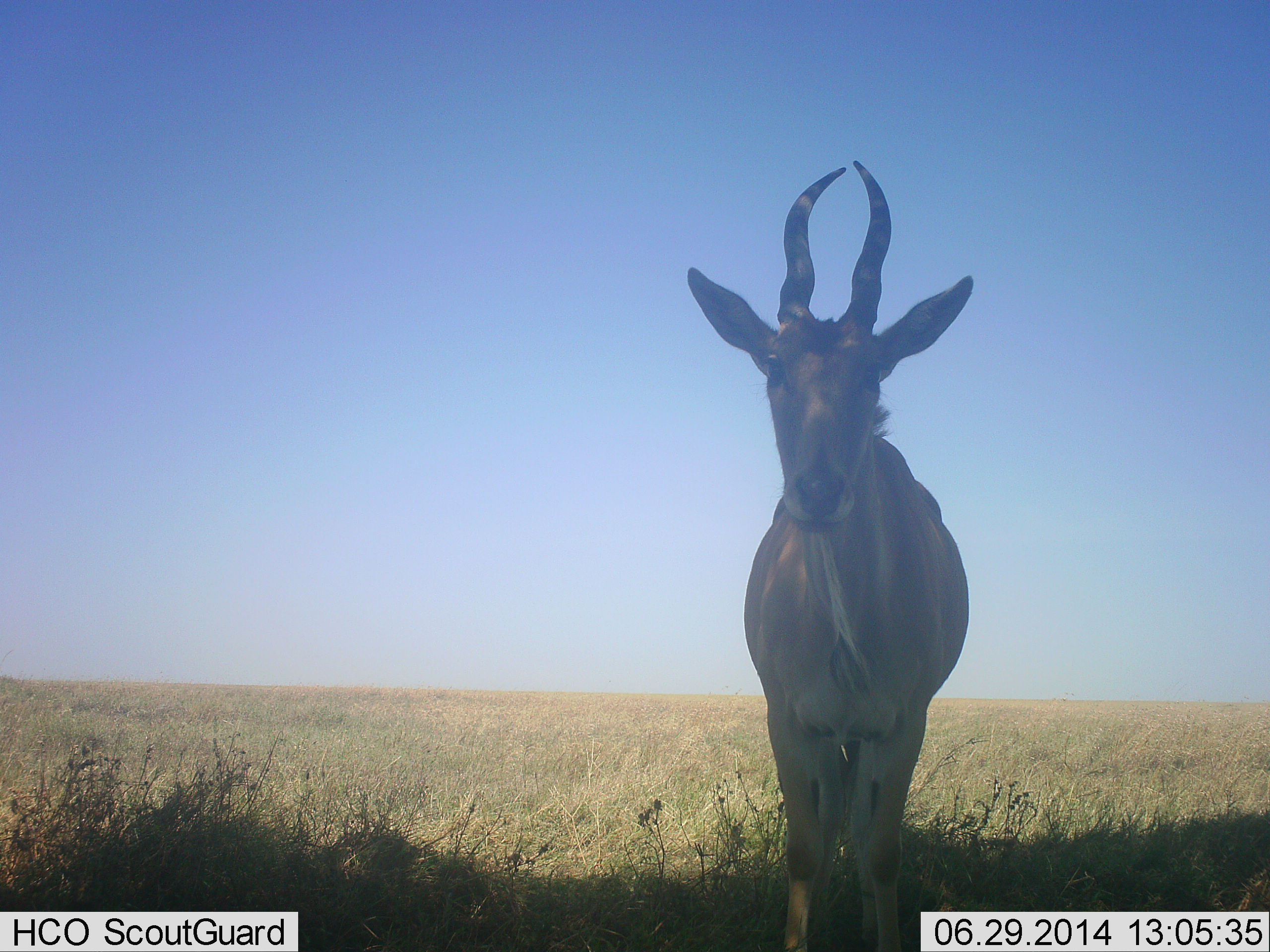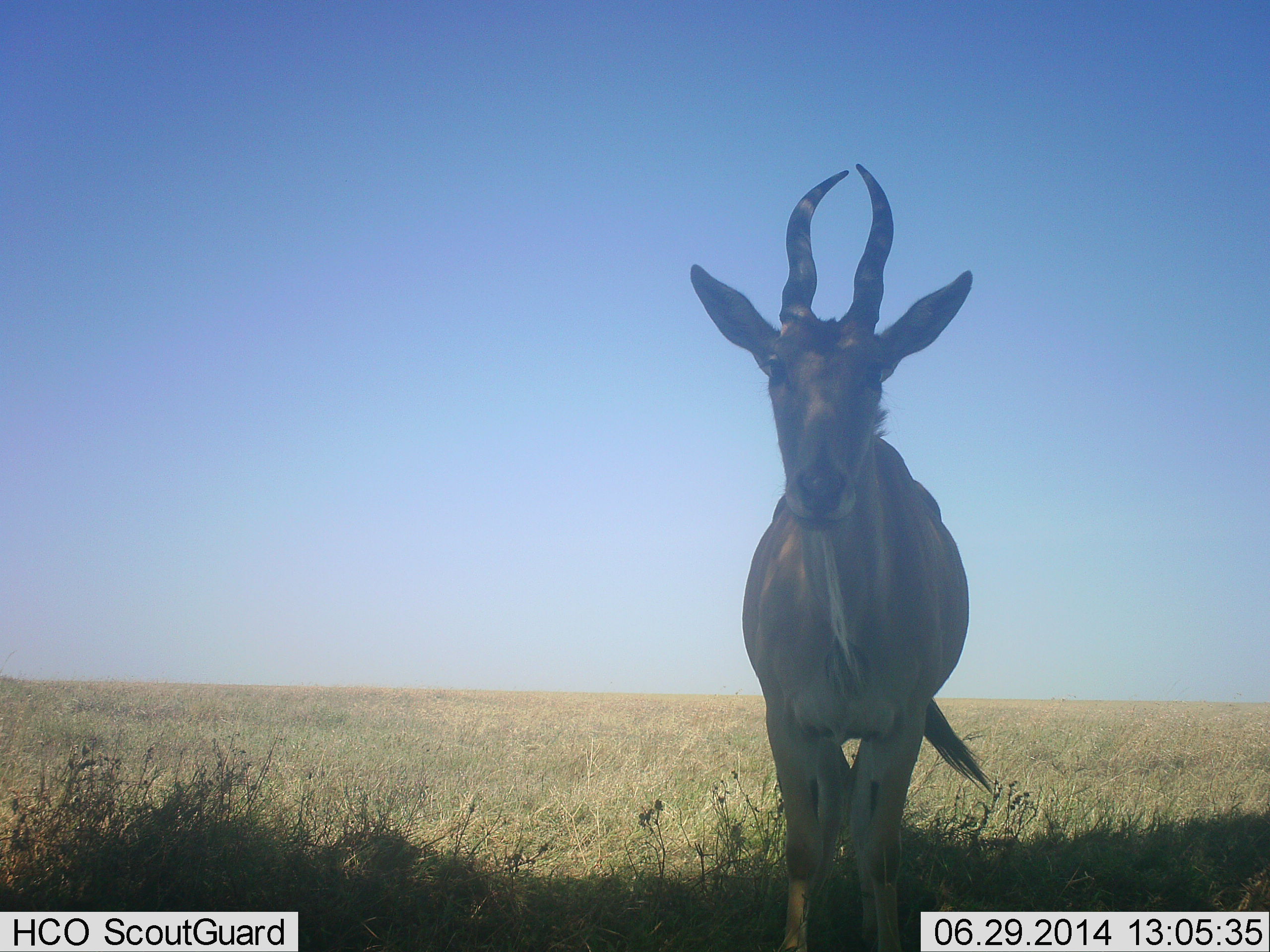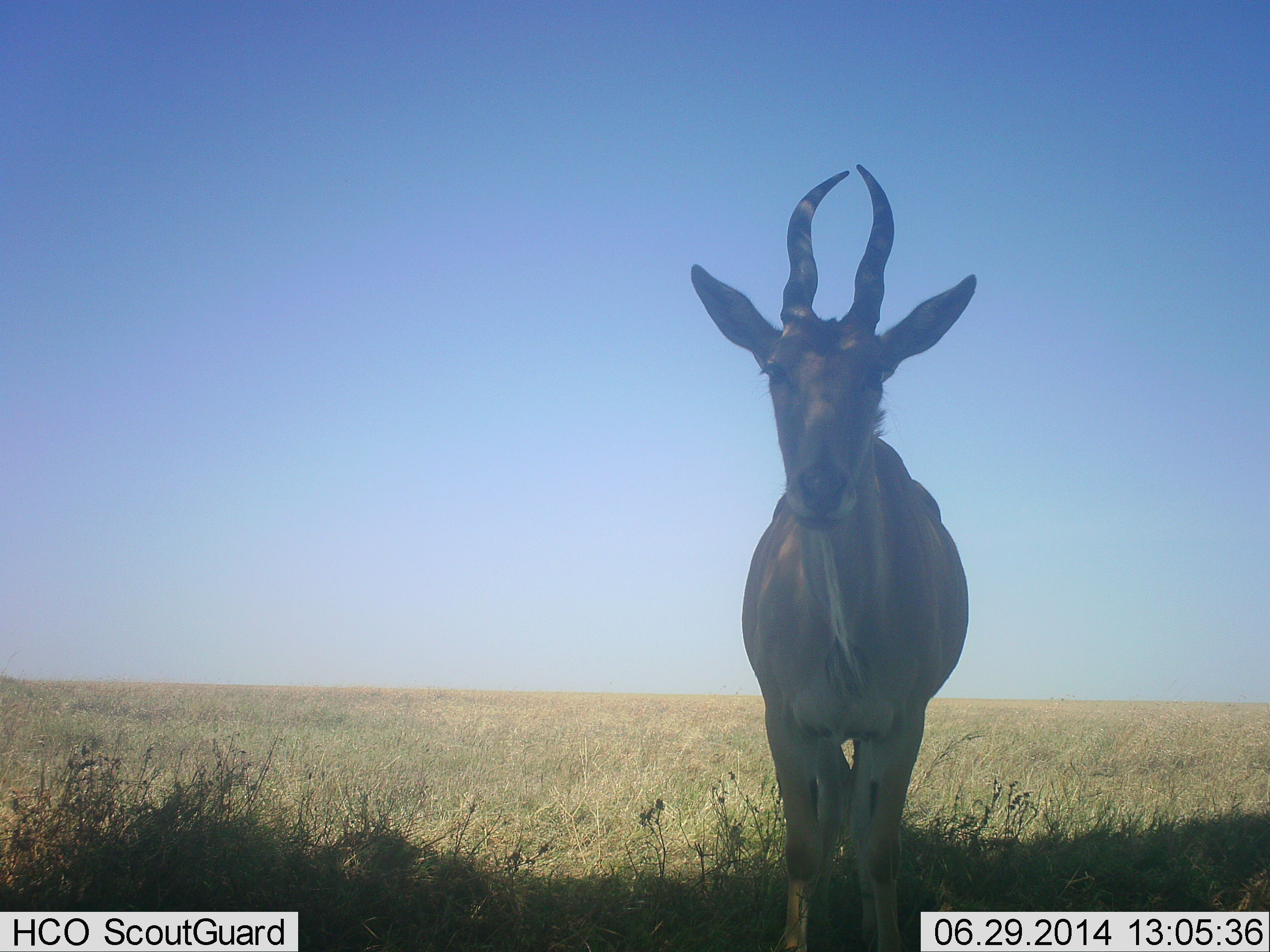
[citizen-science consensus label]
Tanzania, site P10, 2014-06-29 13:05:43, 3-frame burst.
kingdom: Animalia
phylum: Chordata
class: Mammalia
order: Artiodactyla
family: Bovidae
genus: Tragelaphus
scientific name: Tragelaphus oryx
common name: eland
Eland (Tragelaphus oryx), count 1. Behavior (volunteer vote fractions): standing 100%, resting 0%, moving 0%, interacting 0%. Young present (vote fraction): 0%. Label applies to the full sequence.